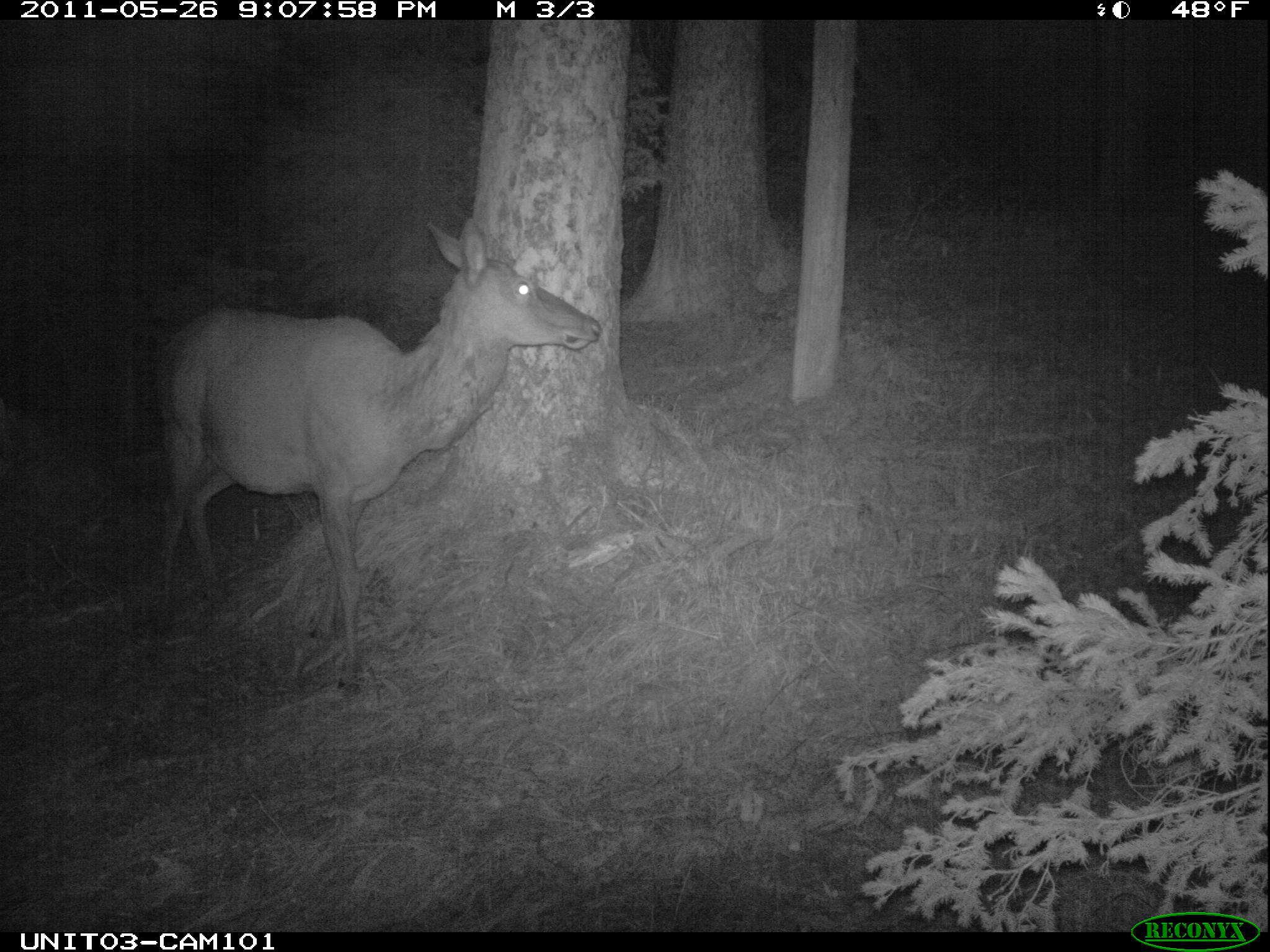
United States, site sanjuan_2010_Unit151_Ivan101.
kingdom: Animalia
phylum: Chordata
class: Mammalia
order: Artiodactyla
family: Cervidae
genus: Cervus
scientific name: Cervus elaphus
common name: red deer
Cervus elaphus (red deer).